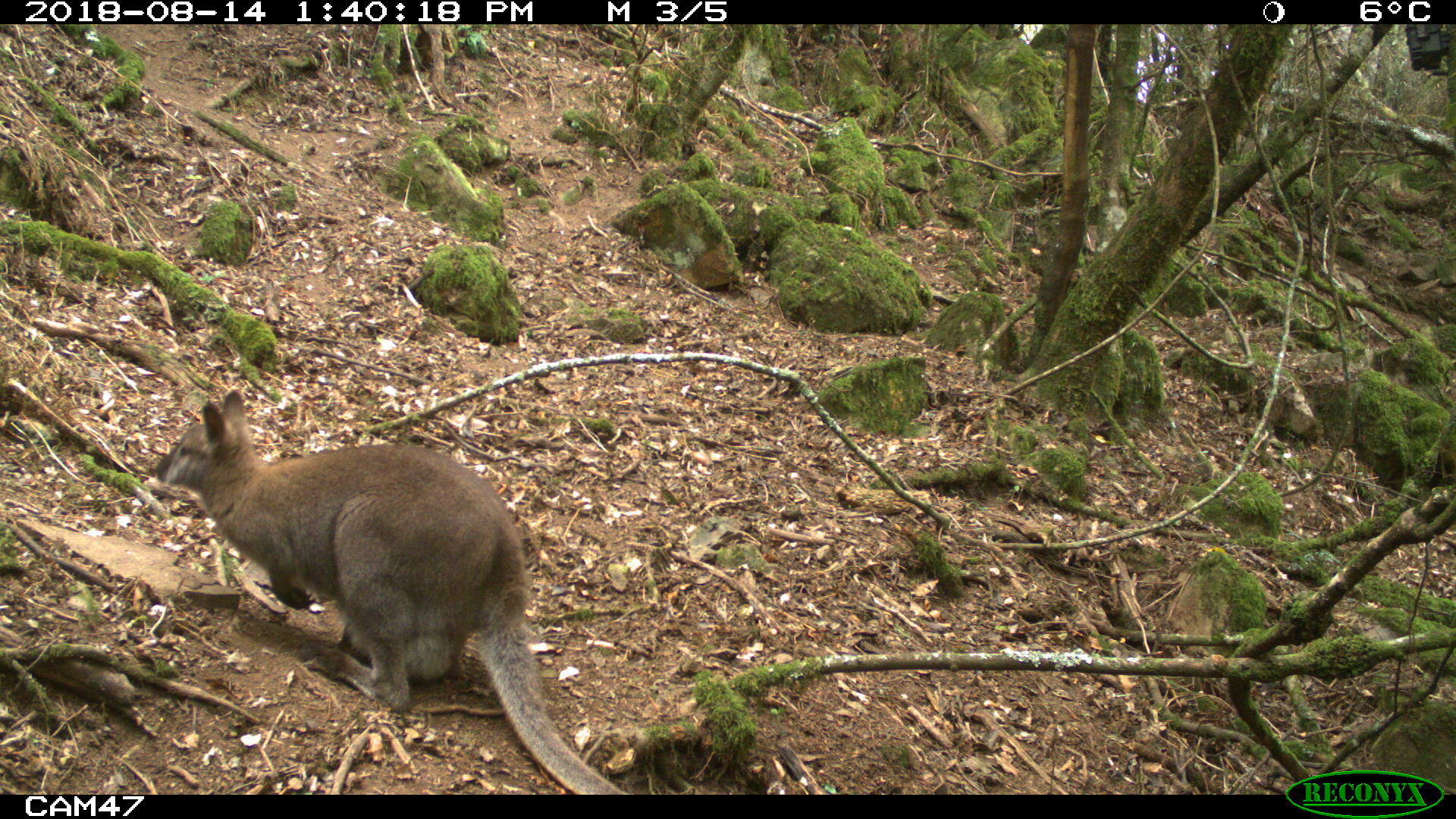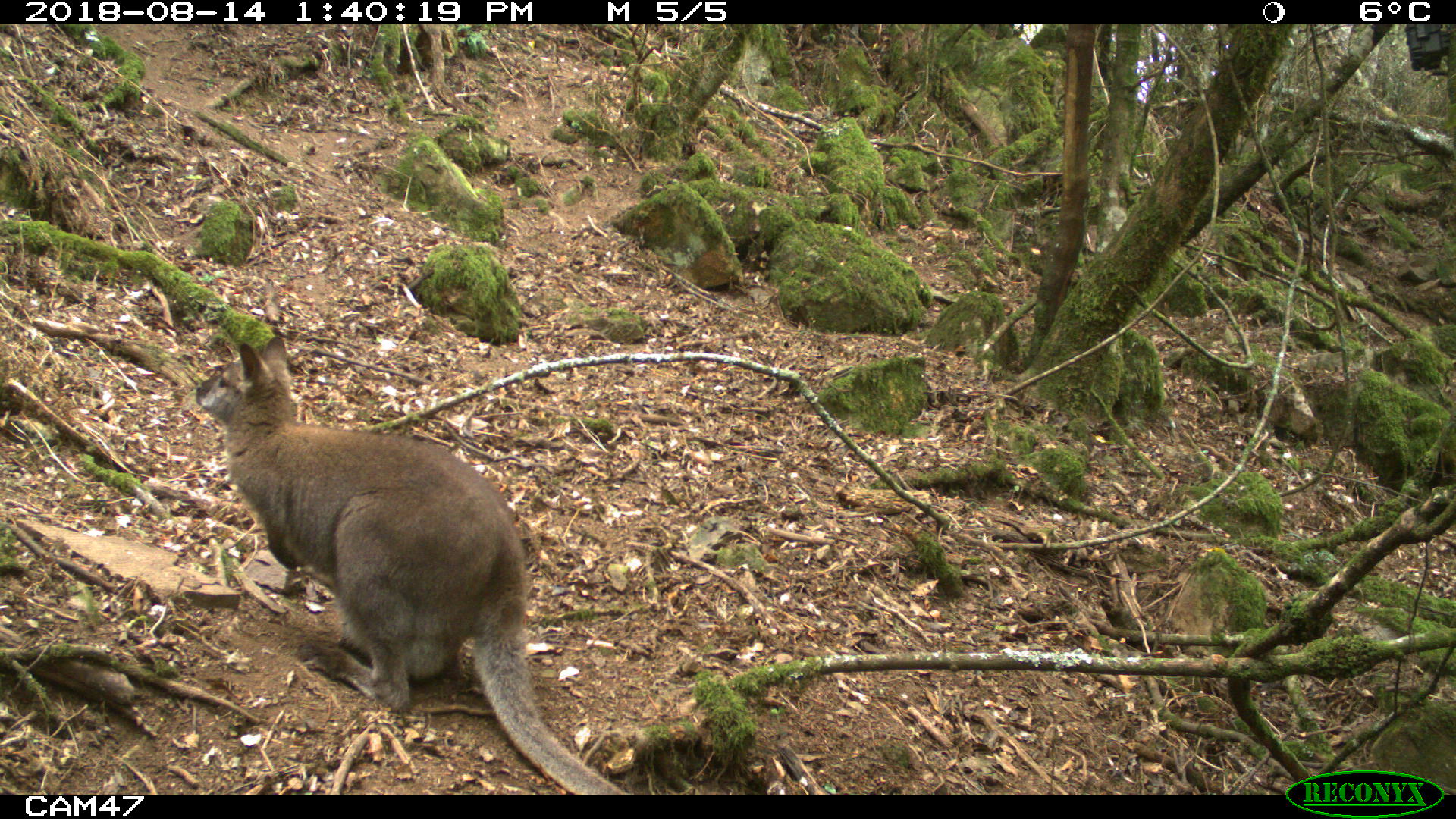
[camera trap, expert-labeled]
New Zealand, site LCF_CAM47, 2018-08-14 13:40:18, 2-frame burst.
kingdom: Animalia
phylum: Chordata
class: Mammalia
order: Diprotodontia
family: Macropodidae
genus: Notamacropus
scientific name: Notamacropus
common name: wallaby